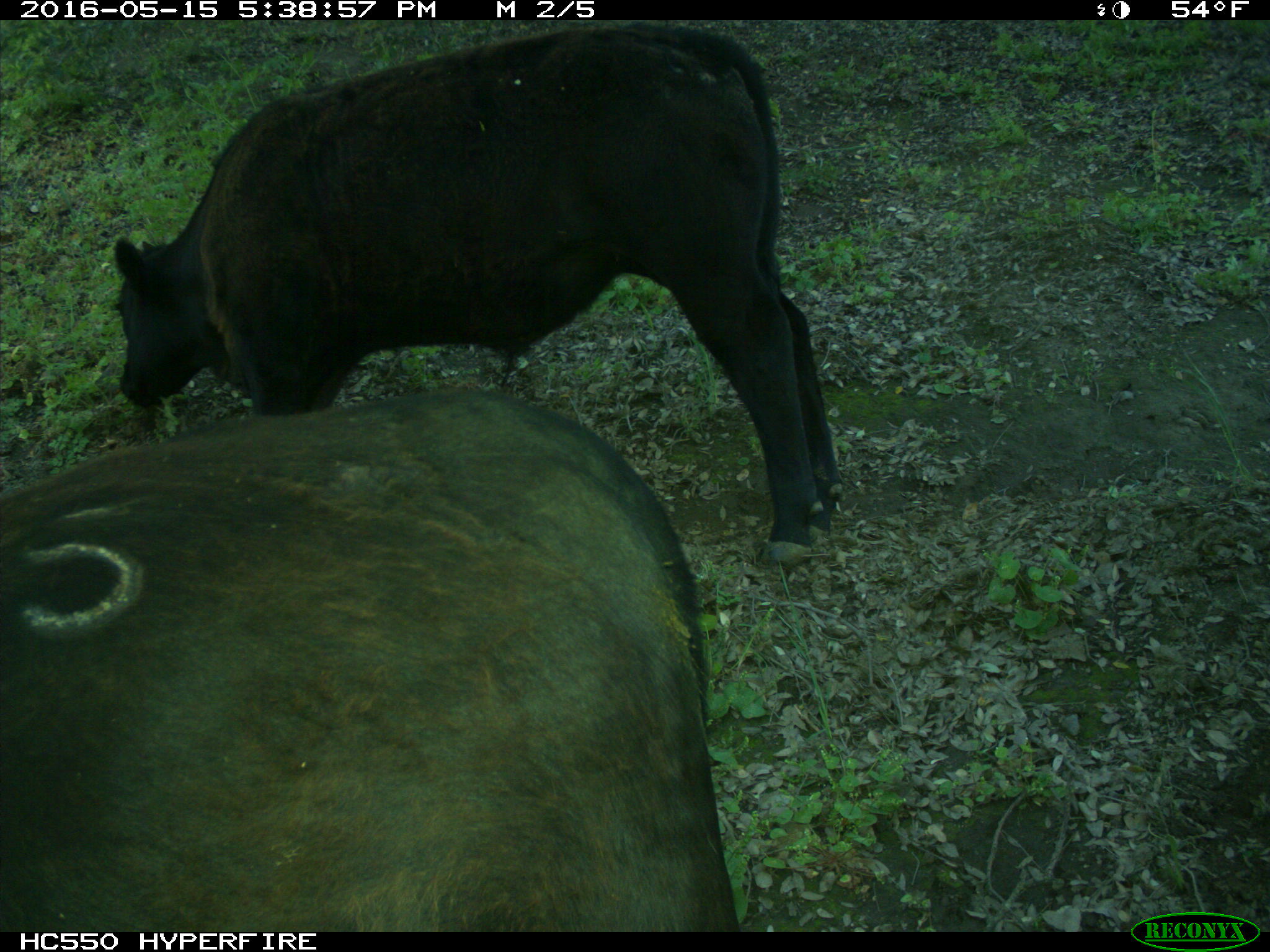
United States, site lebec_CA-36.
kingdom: Animalia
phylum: Chordata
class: Mammalia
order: Artiodactyla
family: Bovidae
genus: Bos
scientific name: Bos taurus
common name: domestic cow